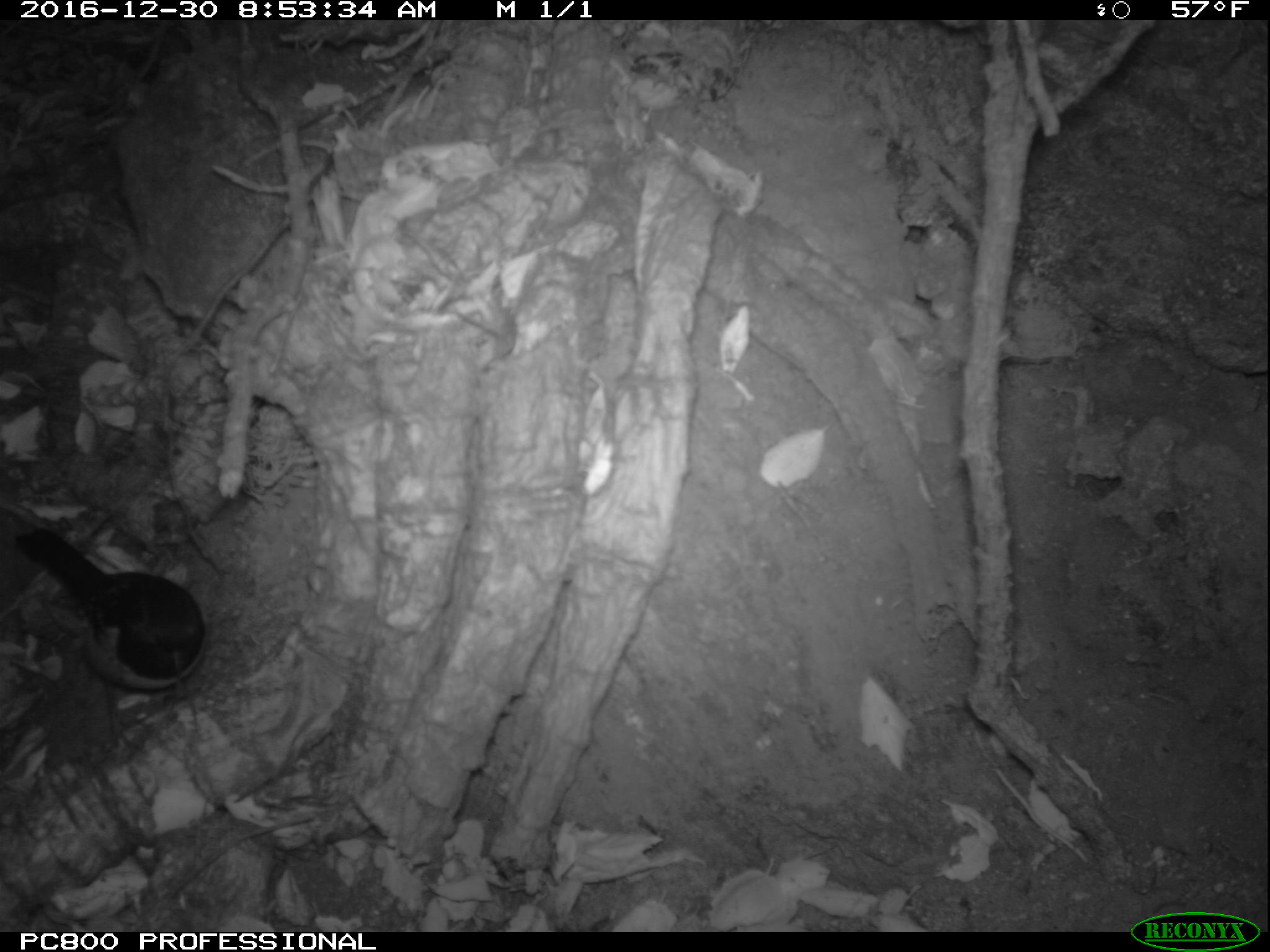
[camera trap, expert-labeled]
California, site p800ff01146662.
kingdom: Animalia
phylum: Chordata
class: Aves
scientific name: Aves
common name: bird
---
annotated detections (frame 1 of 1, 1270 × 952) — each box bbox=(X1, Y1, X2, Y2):
bird: bbox=(14, 527, 205, 764)